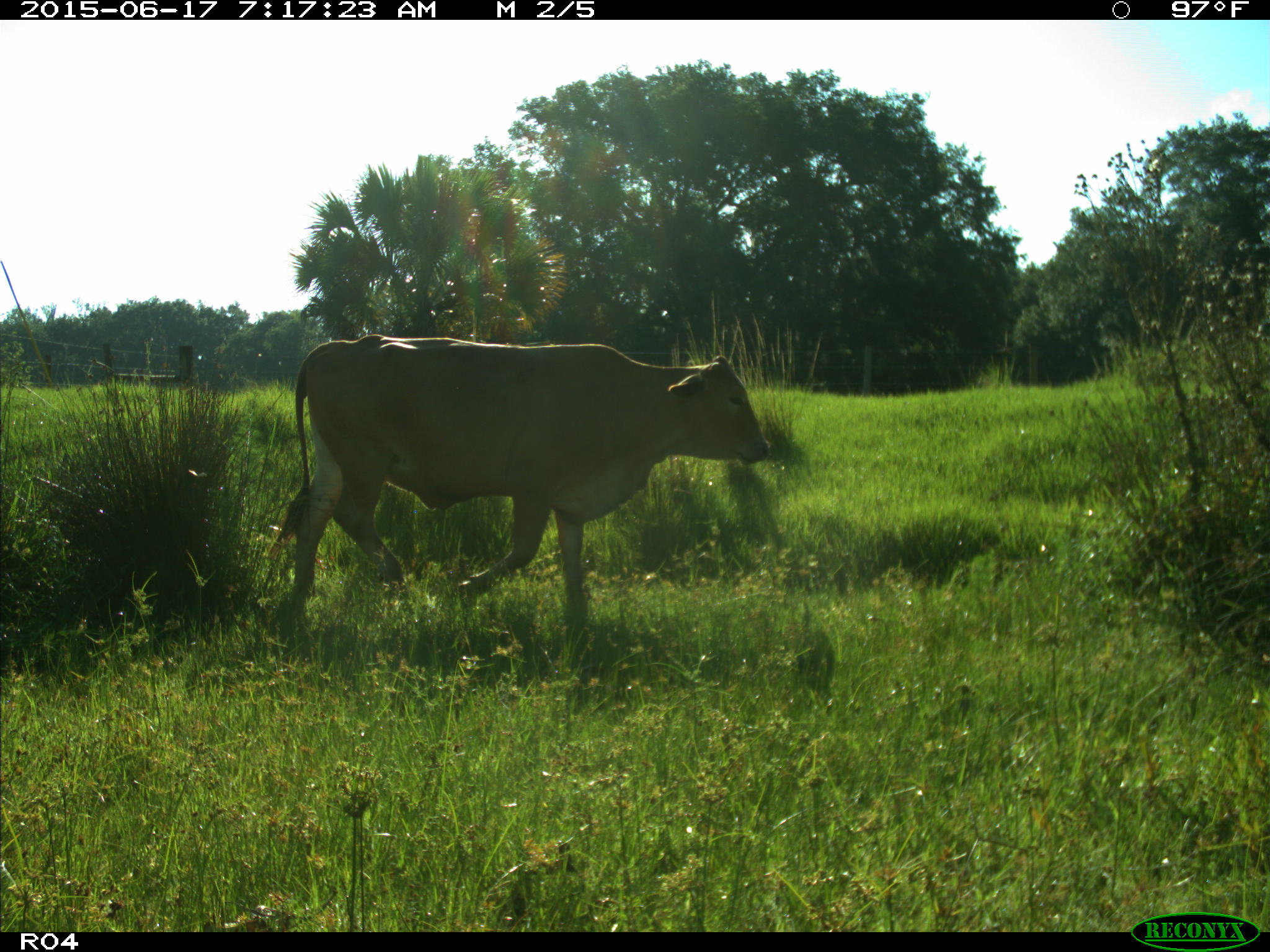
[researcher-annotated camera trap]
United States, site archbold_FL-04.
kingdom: Animalia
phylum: Chordata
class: Mammalia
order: Artiodactyla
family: Bovidae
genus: Bos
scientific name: Bos taurus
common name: domestic cow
Bos taurus (domestic cow).